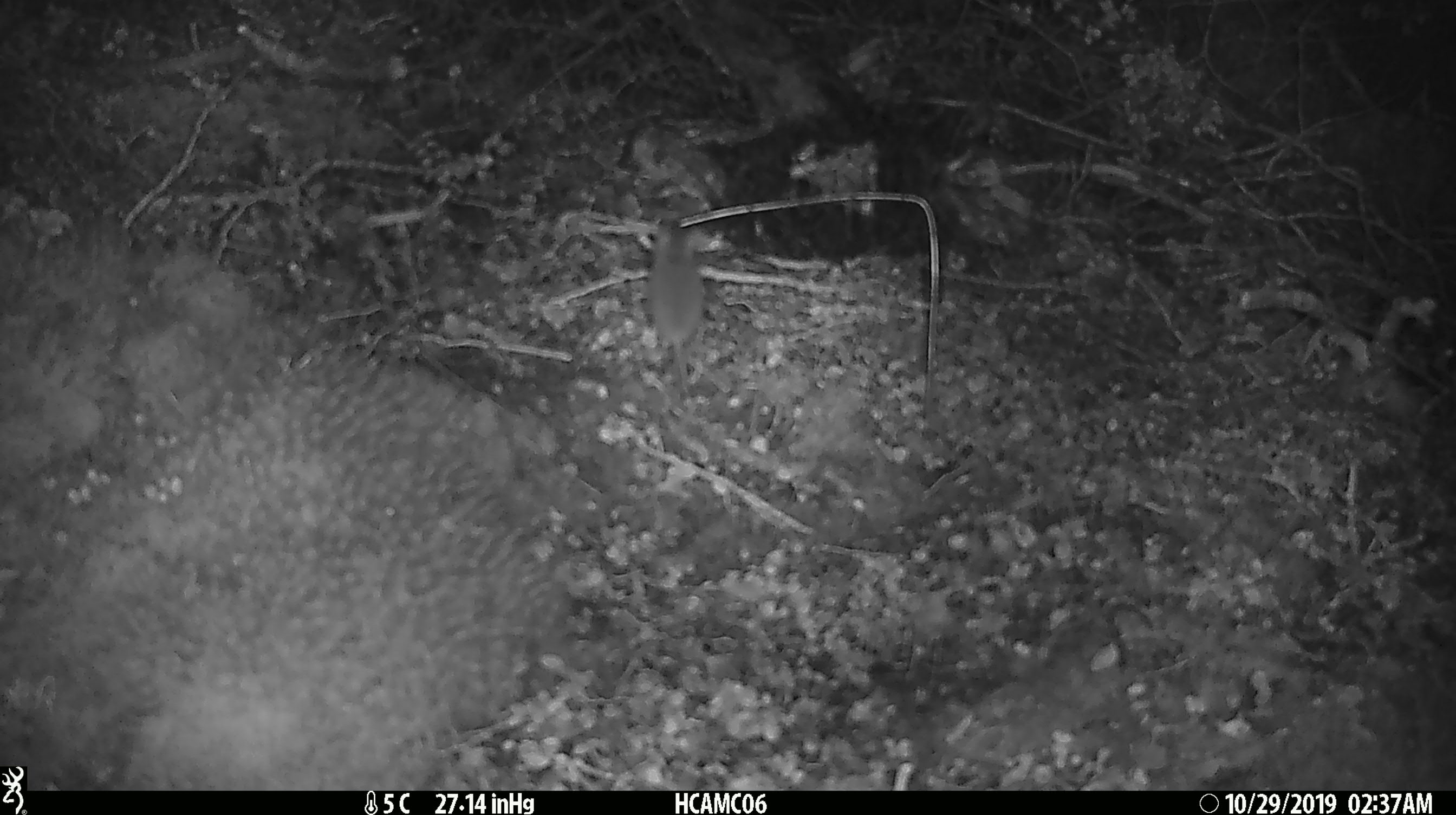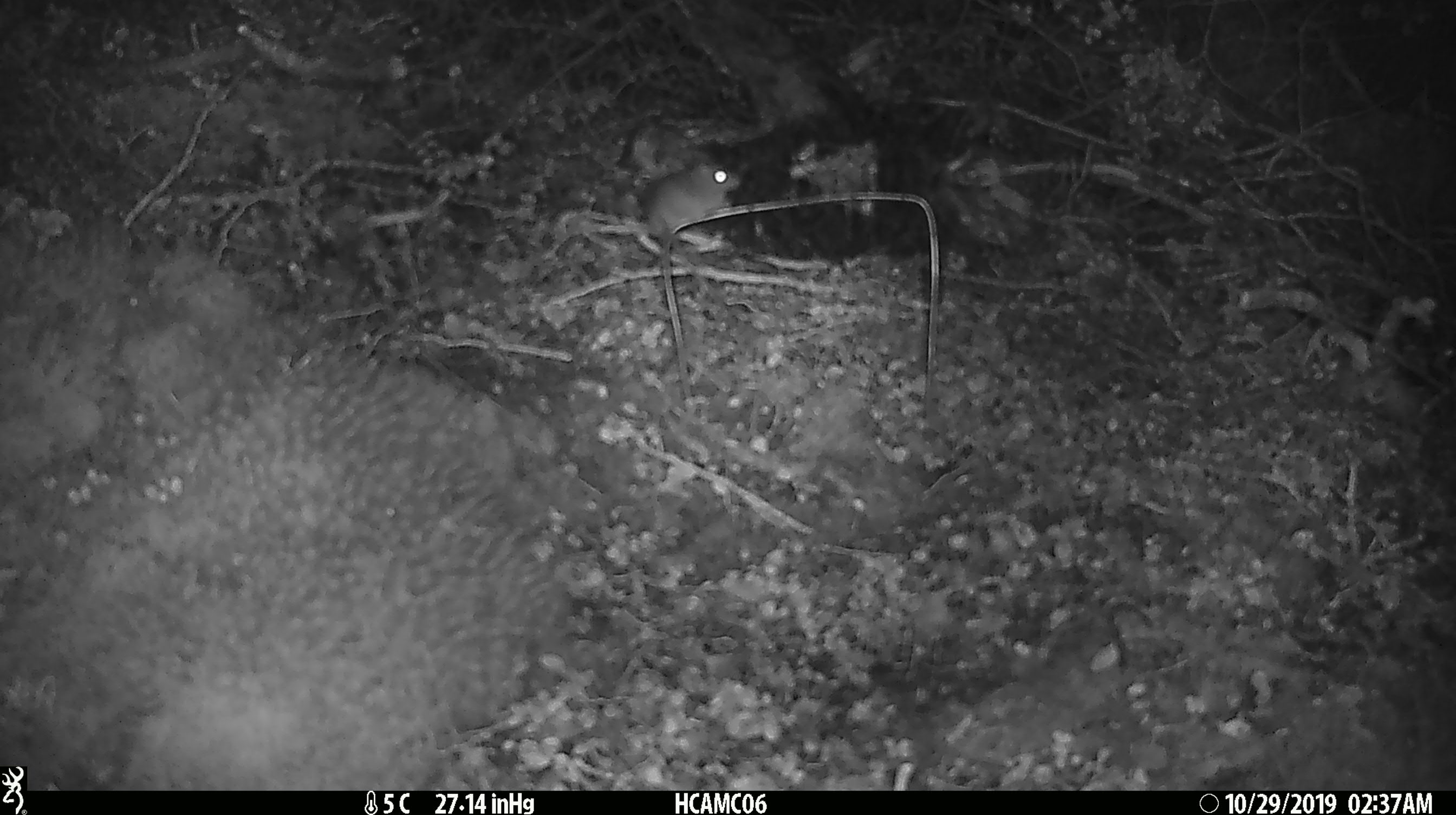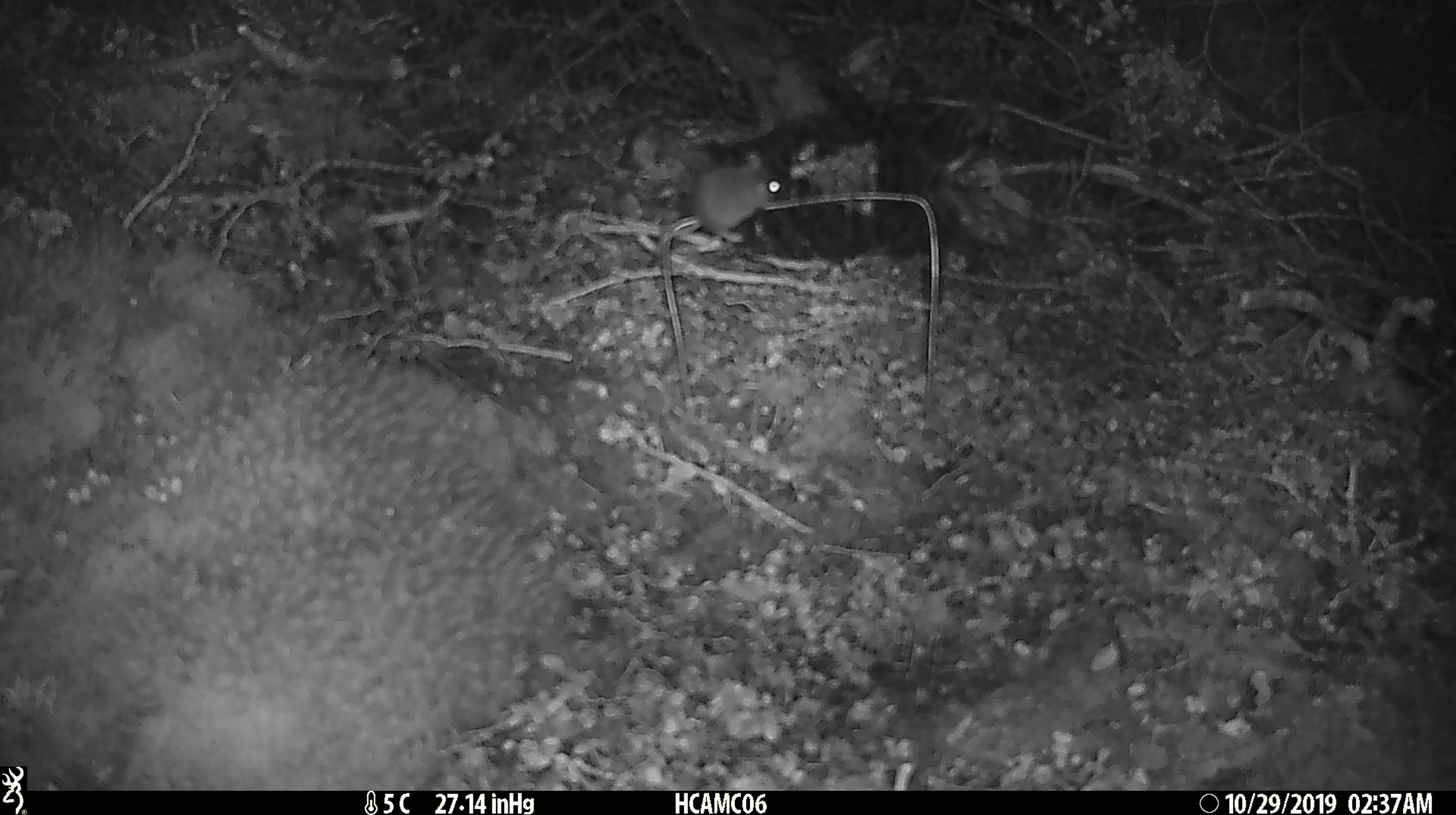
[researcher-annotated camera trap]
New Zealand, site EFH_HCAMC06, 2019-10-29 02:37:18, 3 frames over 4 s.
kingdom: Animalia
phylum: Chordata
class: Mammalia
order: Rodentia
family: Muridae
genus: Mus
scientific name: Mus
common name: mouse